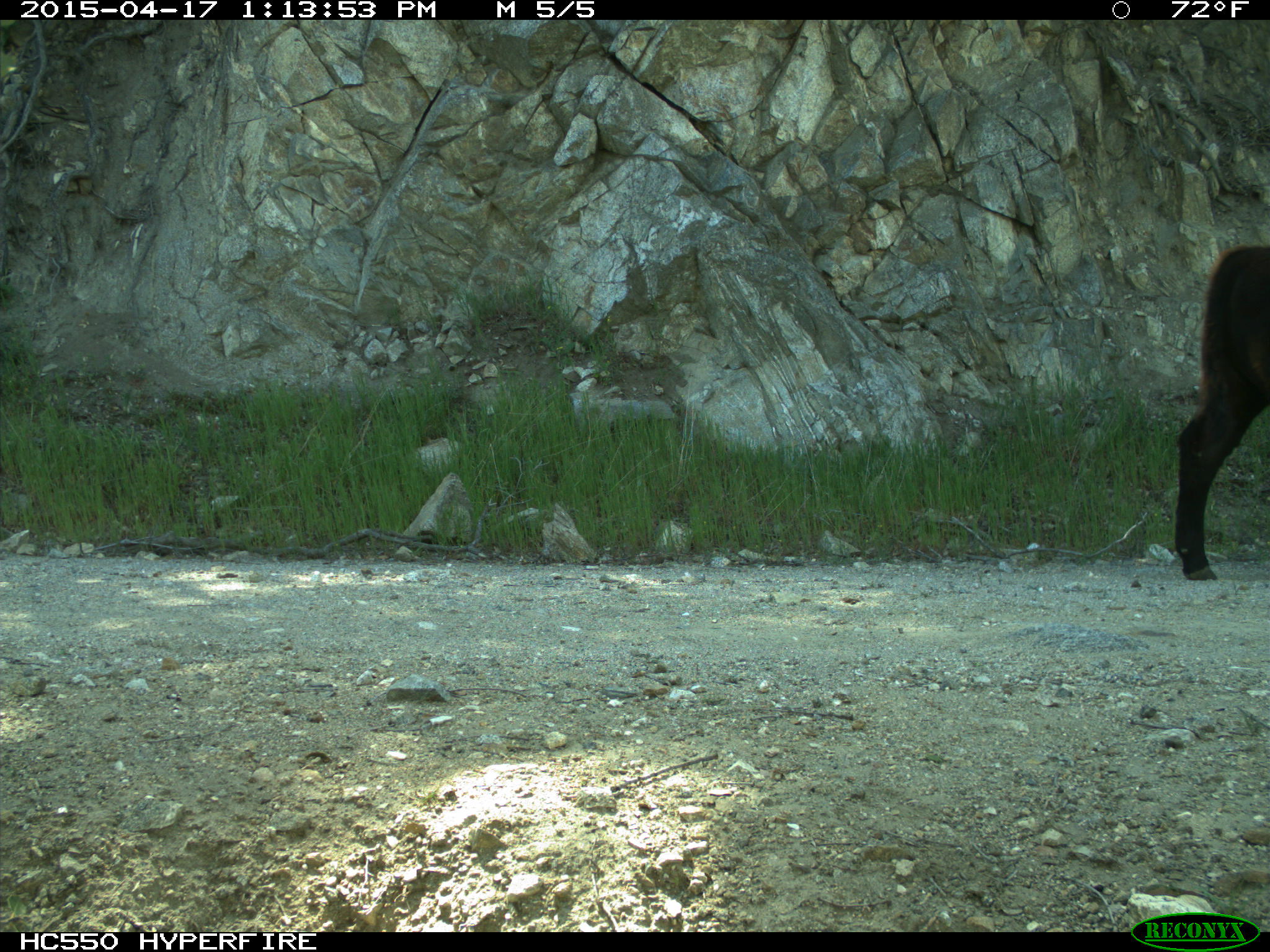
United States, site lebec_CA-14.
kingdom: Animalia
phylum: Chordata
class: Mammalia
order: Artiodactyla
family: Bovidae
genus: Bos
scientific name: Bos taurus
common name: domestic cow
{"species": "Bos taurus (domestic cow)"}